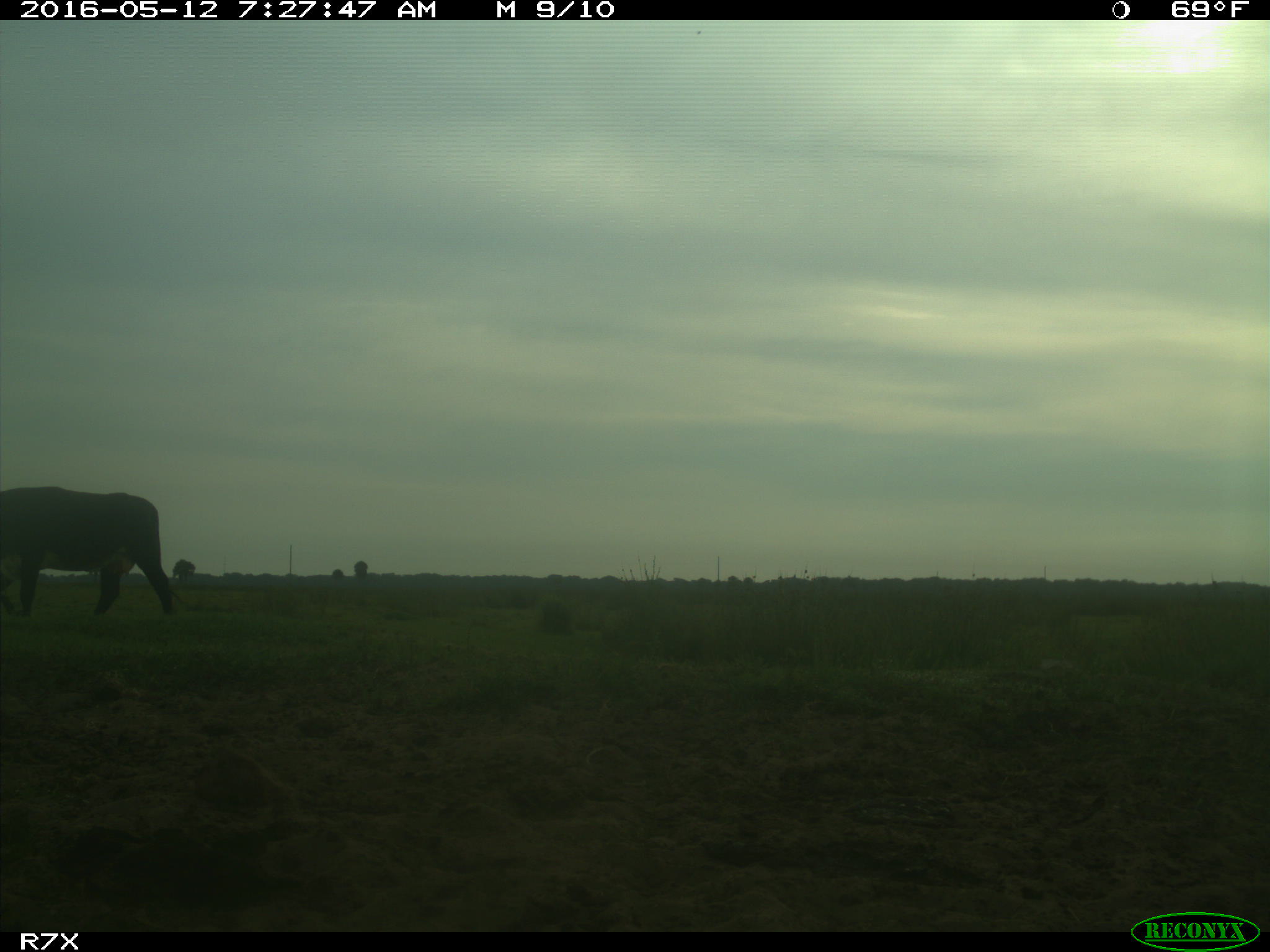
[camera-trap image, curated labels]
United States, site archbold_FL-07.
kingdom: Animalia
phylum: Chordata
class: Mammalia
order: Artiodactyla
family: Bovidae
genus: Bos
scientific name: Bos taurus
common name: domestic cow